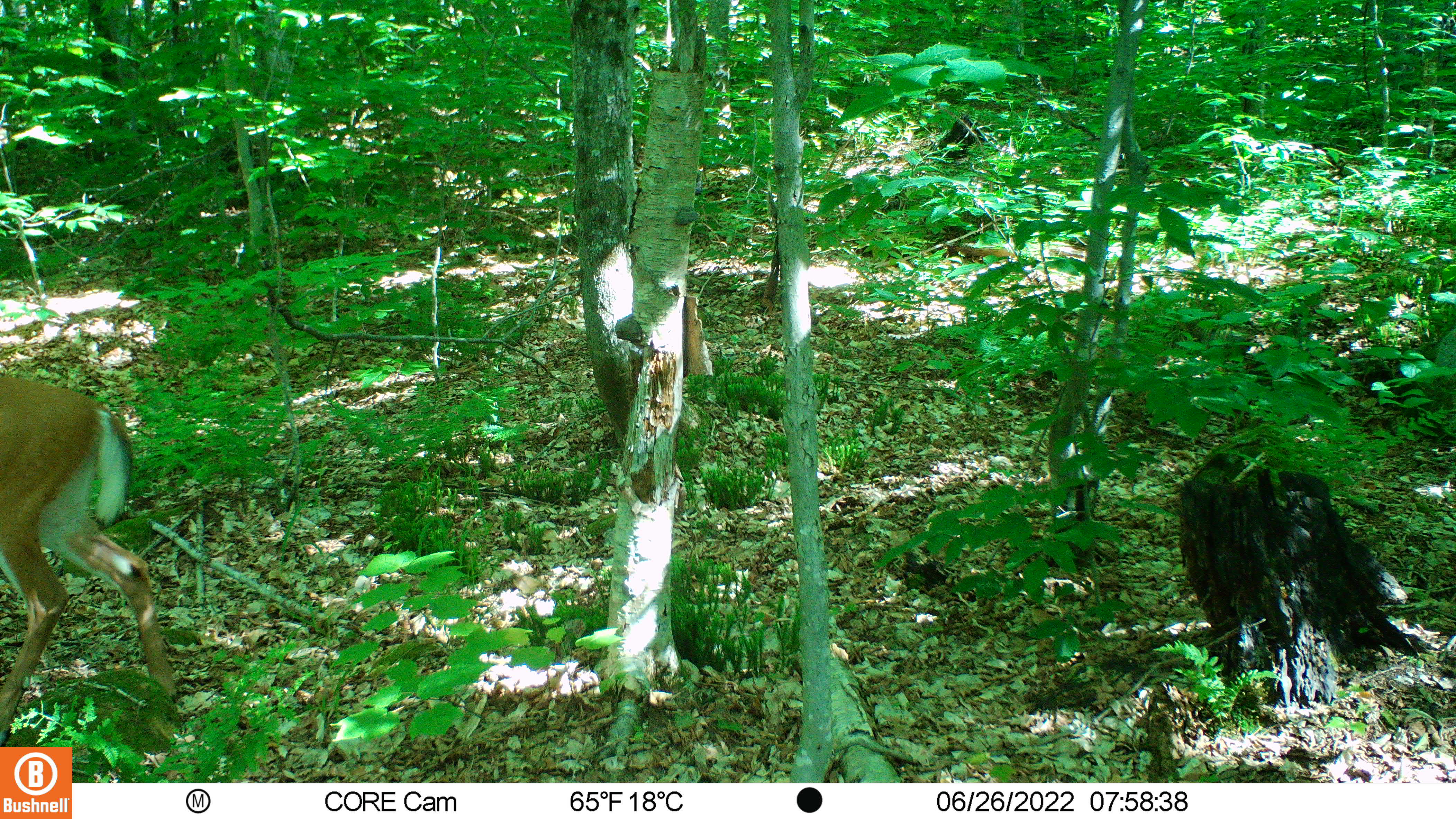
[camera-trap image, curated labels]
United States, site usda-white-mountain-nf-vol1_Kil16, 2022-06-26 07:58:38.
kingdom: Animalia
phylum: Chordata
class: Mammalia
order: Artiodactyla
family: Cervidae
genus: Odocoileus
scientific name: Odocoileus virginianus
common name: white-tailed deer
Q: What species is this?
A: White-tailed deer (Odocoileus virginianus).